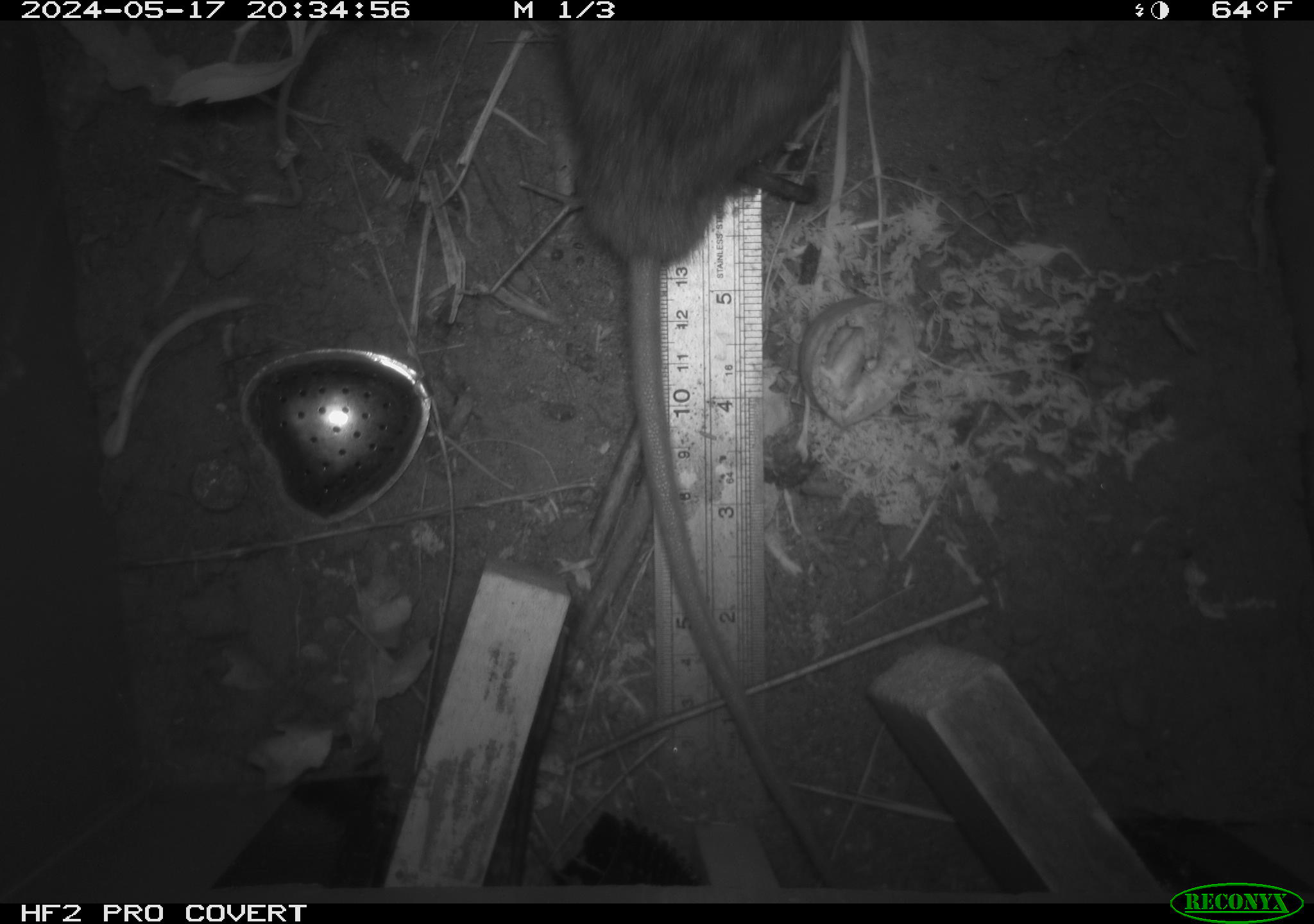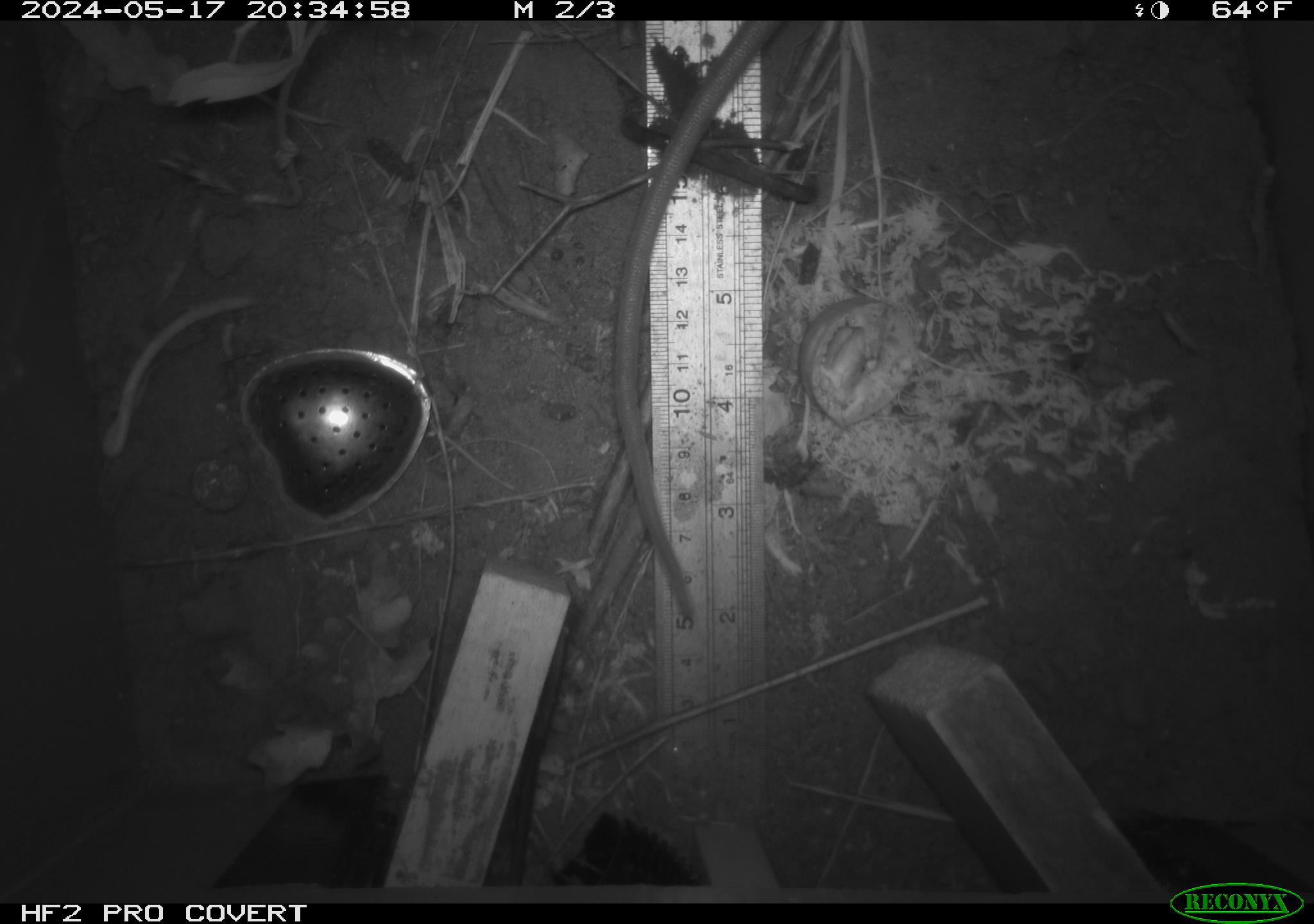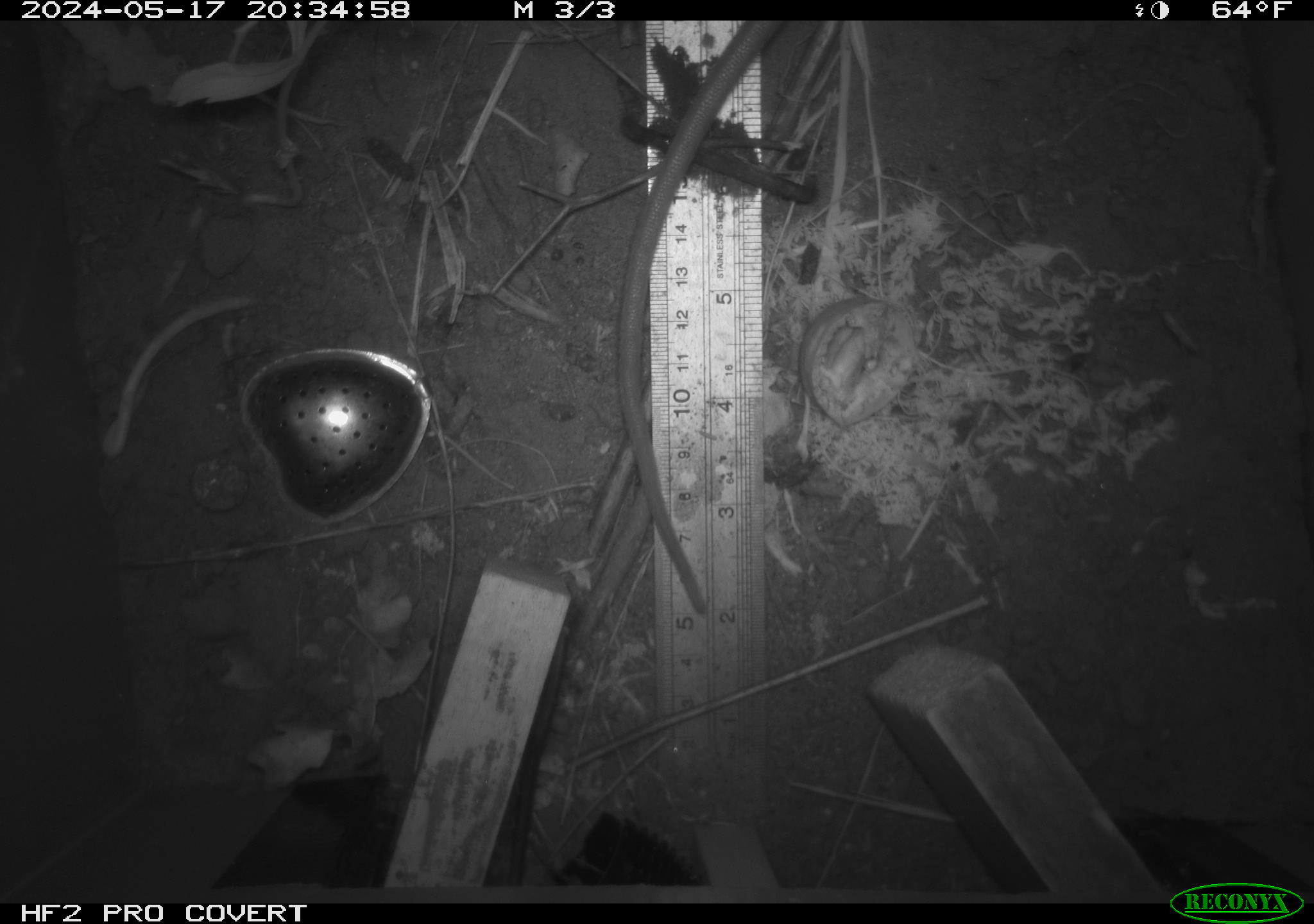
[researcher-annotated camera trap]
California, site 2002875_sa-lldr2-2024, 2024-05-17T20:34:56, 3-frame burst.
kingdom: Animalia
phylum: Chordata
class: Mammalia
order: Rodentia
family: Muridae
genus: Rattus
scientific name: Rattus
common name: rat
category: rattus species